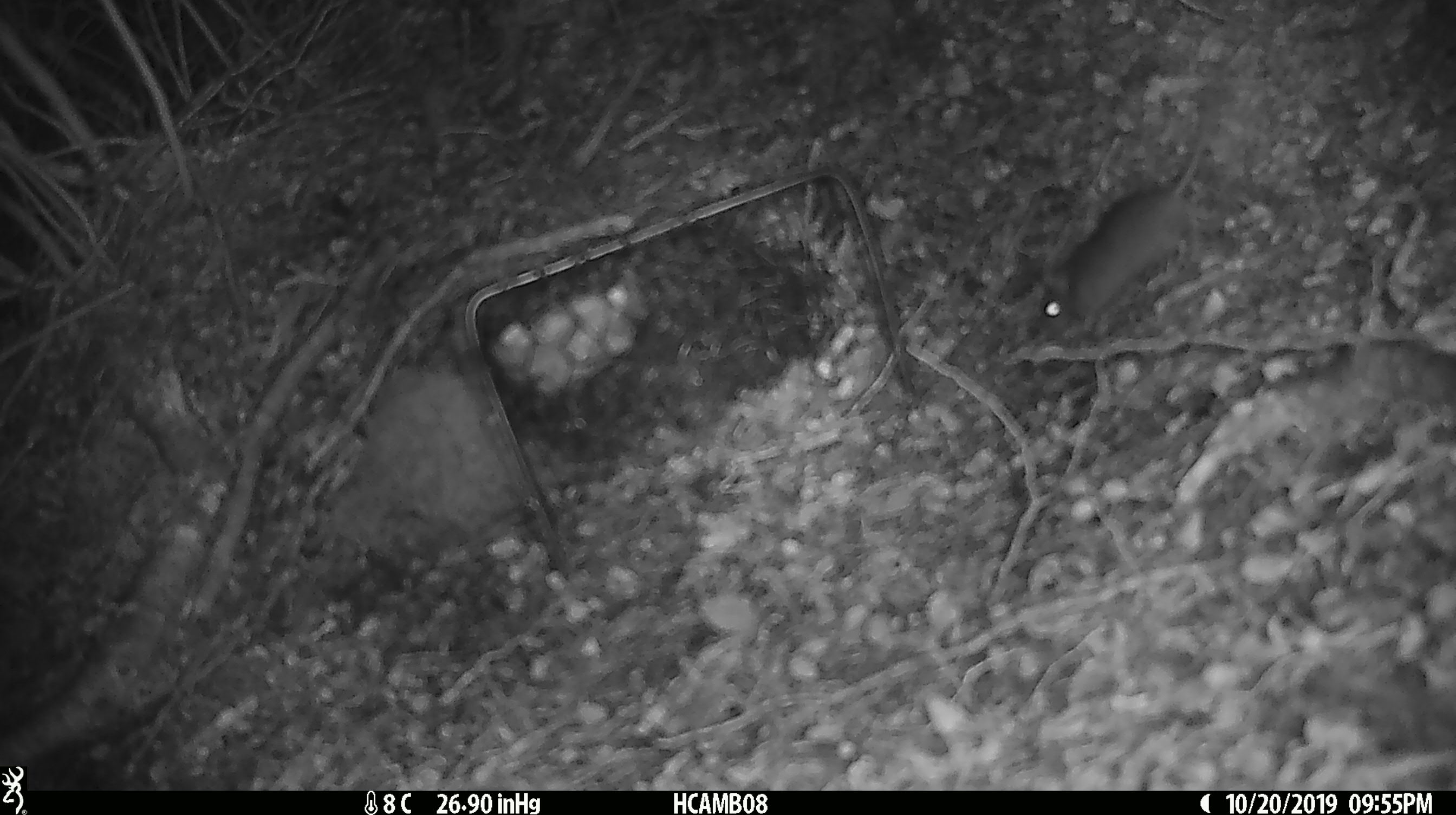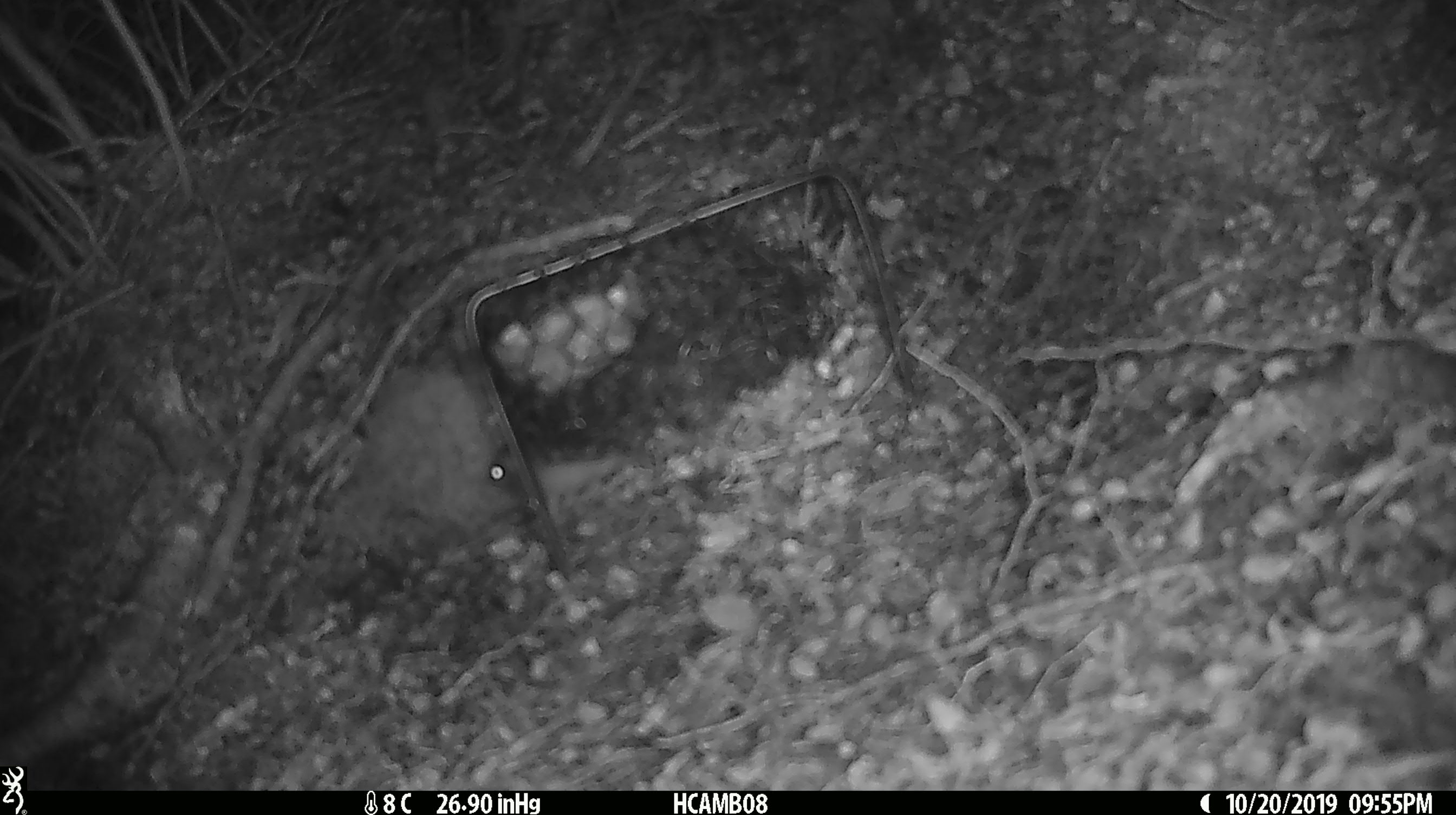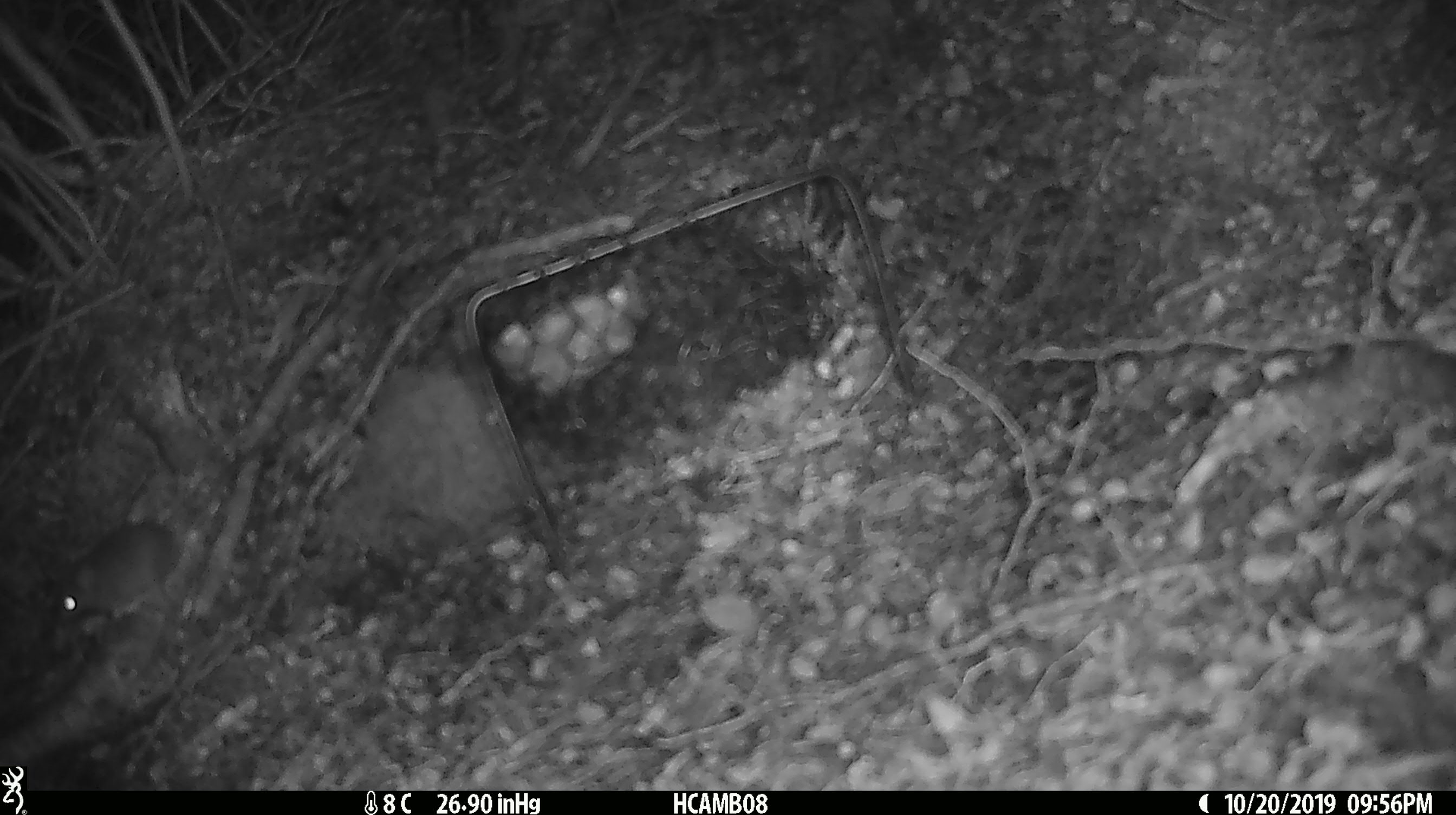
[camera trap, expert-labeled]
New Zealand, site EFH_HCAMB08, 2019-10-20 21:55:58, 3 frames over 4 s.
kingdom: Animalia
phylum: Chordata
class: Mammalia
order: Rodentia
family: Muridae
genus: Mus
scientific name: Mus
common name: mouse